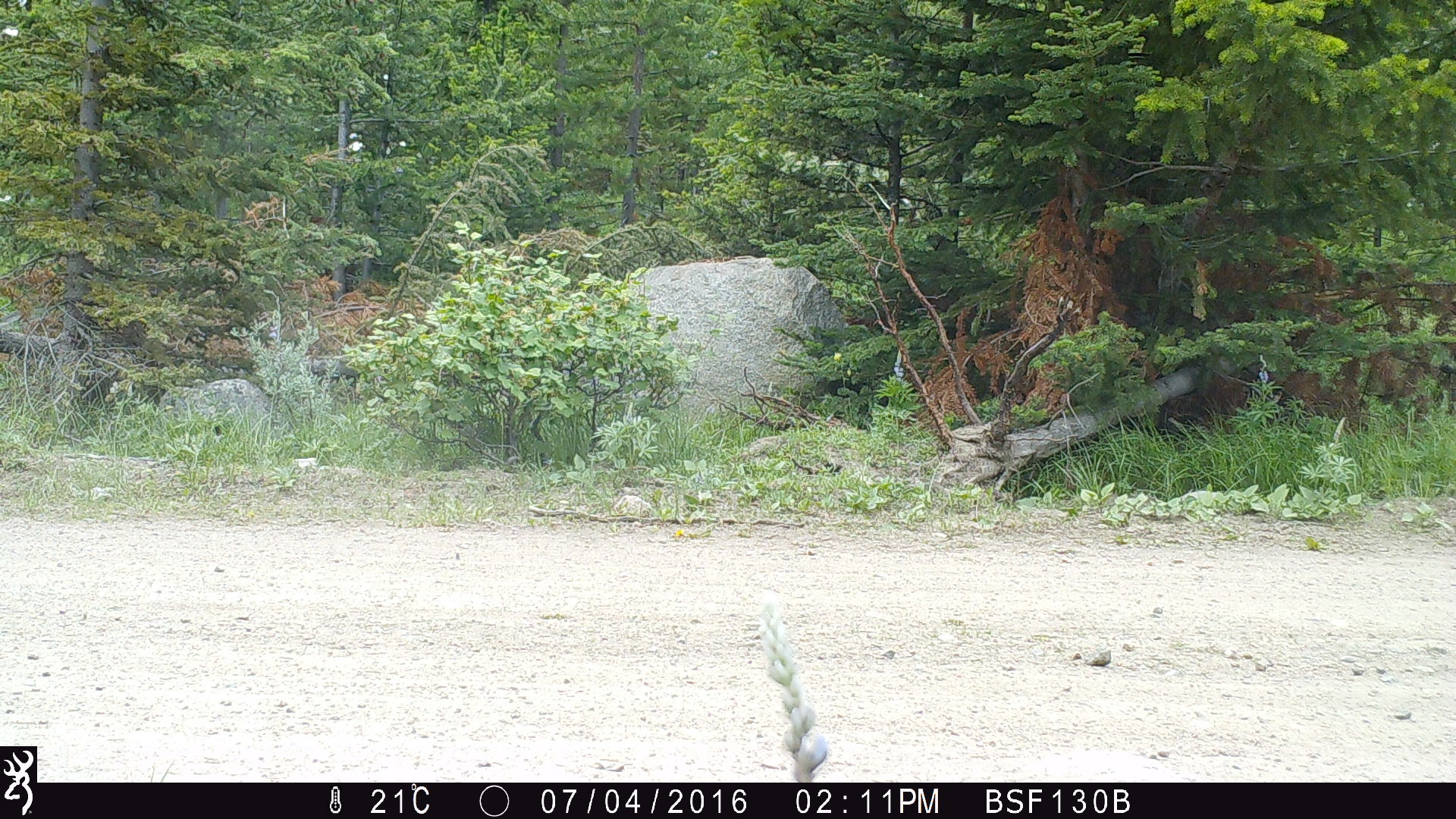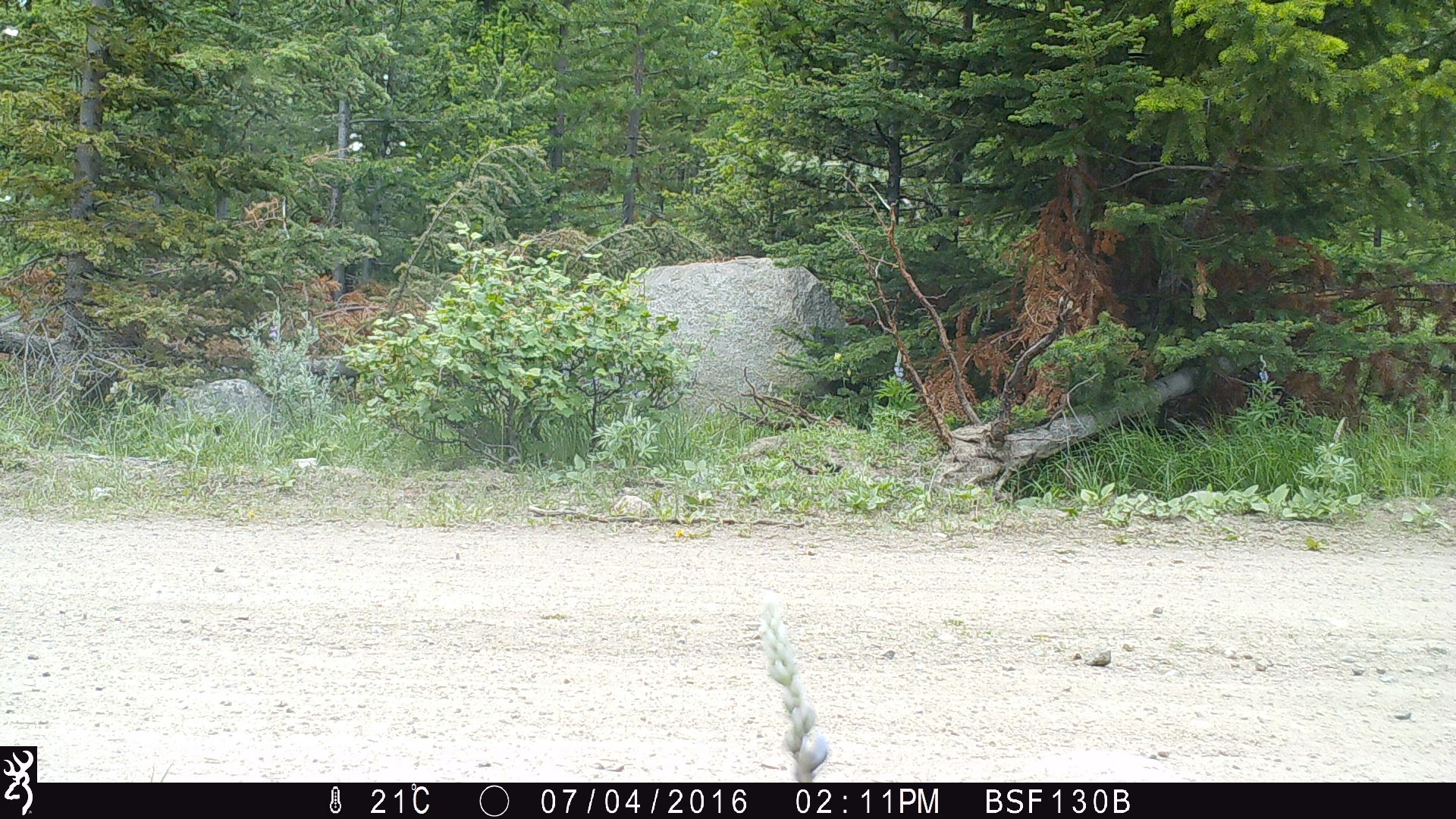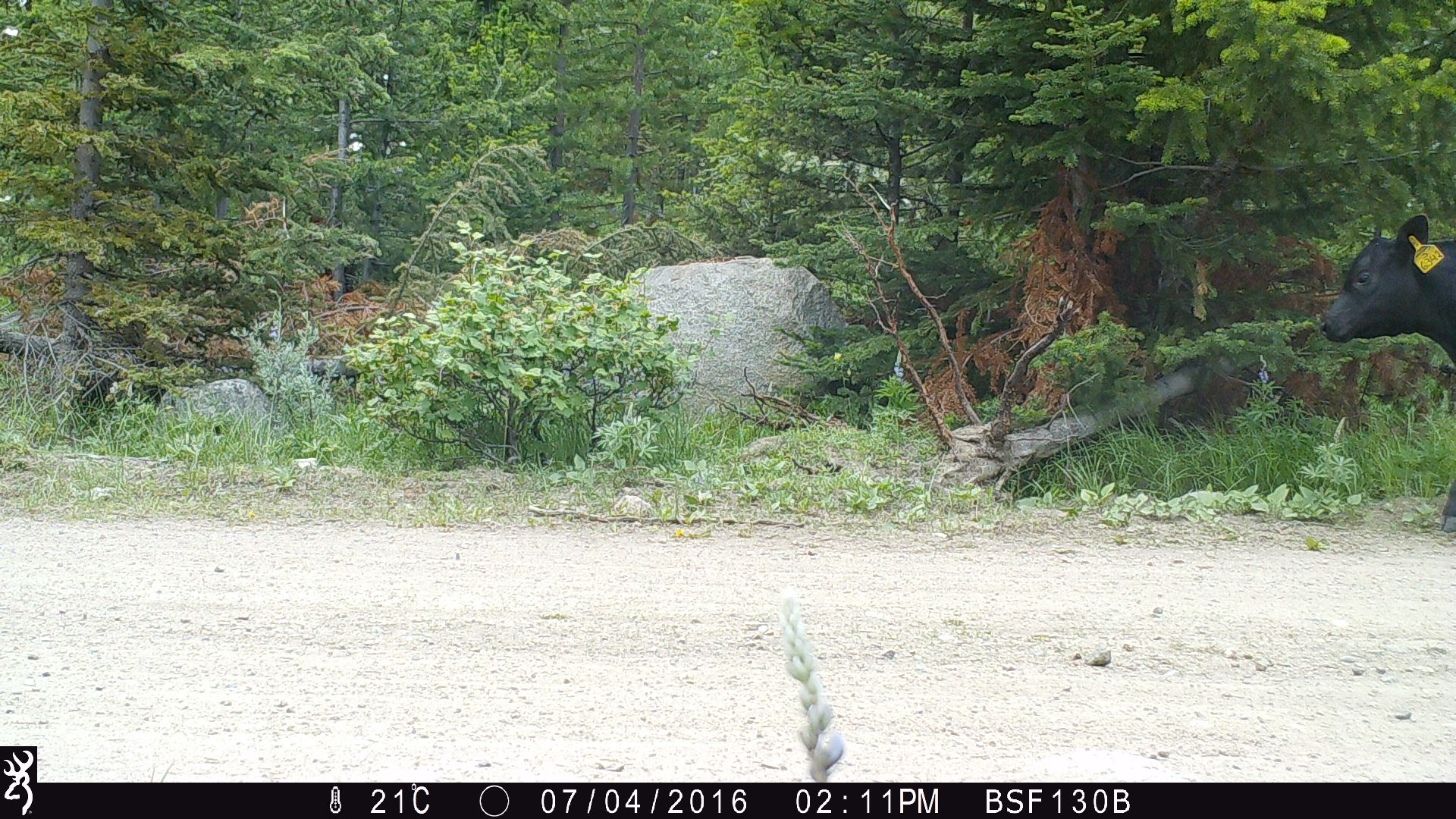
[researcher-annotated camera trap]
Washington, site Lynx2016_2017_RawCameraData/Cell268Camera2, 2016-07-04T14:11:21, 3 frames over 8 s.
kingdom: Animalia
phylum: Chordata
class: Mammalia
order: Artiodactyla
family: Bovidae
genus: Bos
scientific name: Bos taurus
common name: domestic cattle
Domestic cattle (Bos taurus). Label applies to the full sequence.